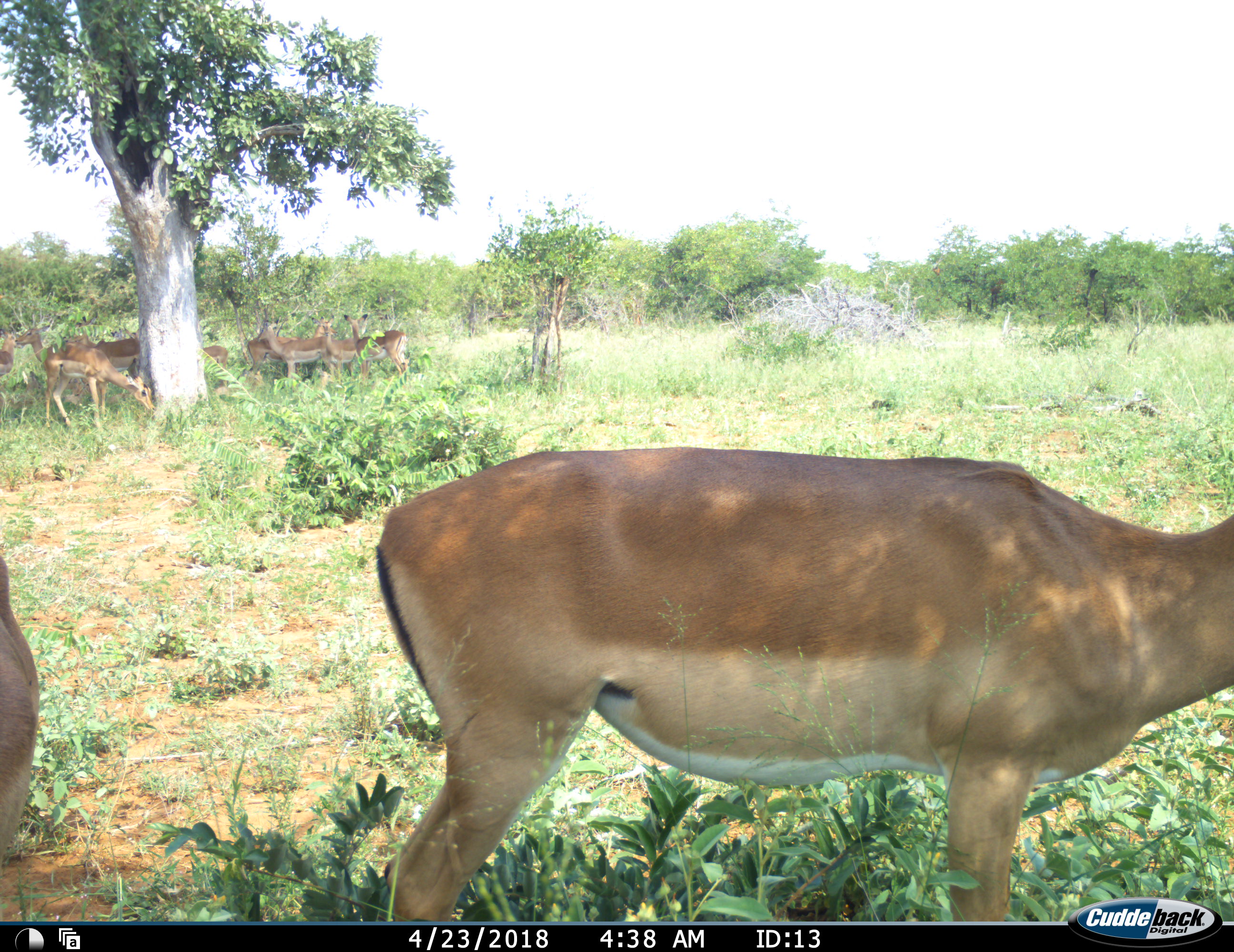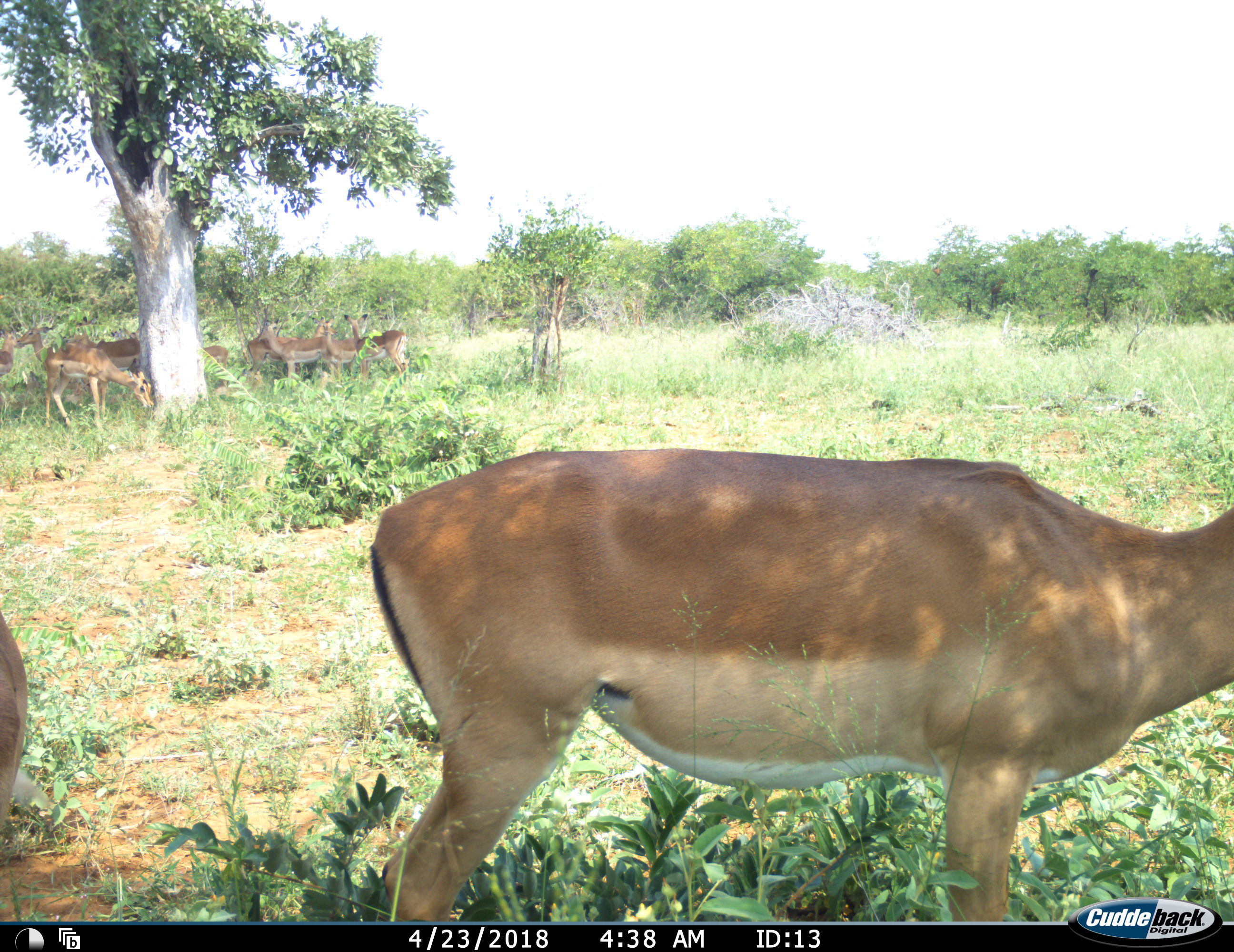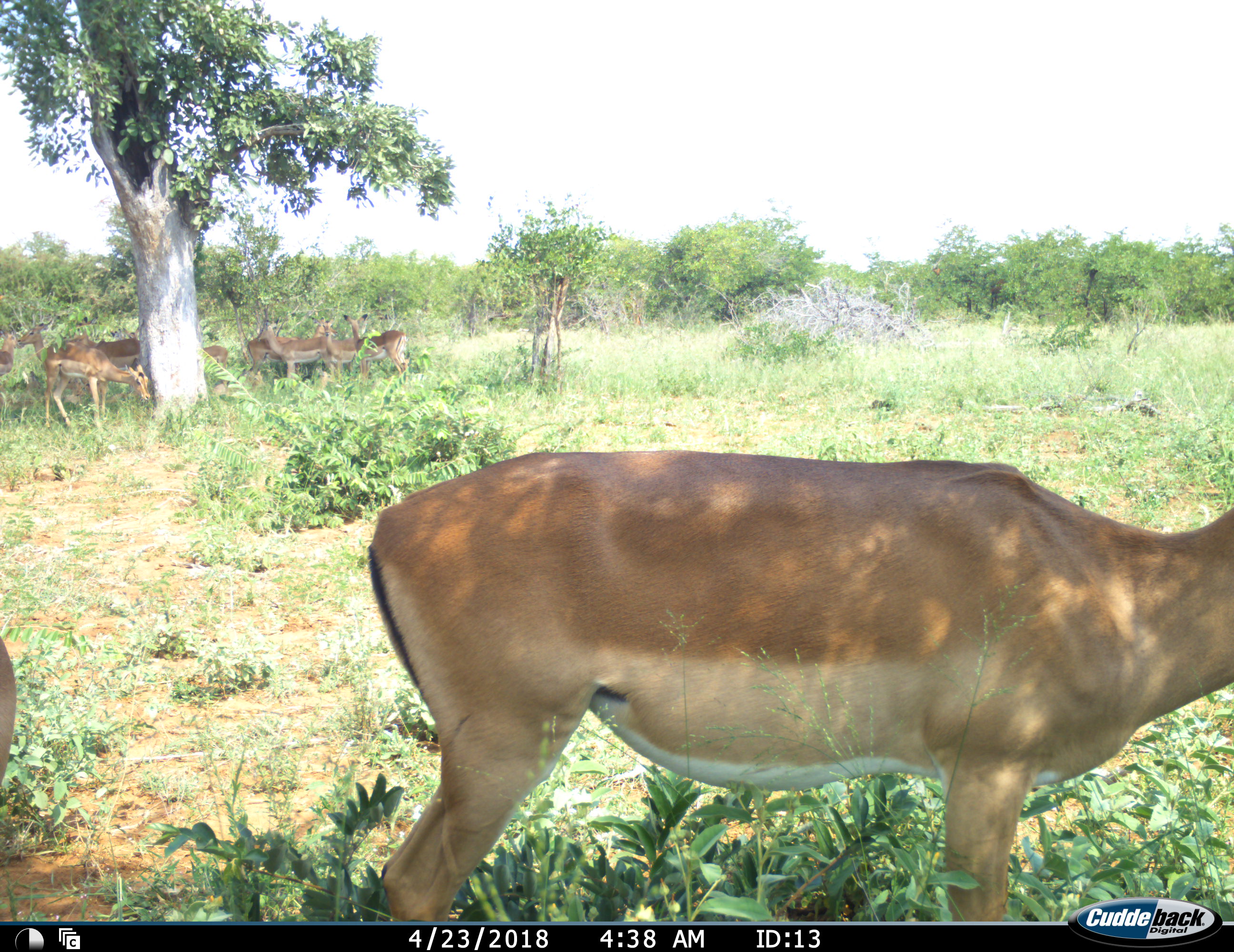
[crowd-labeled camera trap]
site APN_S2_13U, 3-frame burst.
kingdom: Animalia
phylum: Chordata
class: Mammalia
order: Artiodactyla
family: Bovidae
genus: Aepyceros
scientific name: Aepyceros melampus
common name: impala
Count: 11-50.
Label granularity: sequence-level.